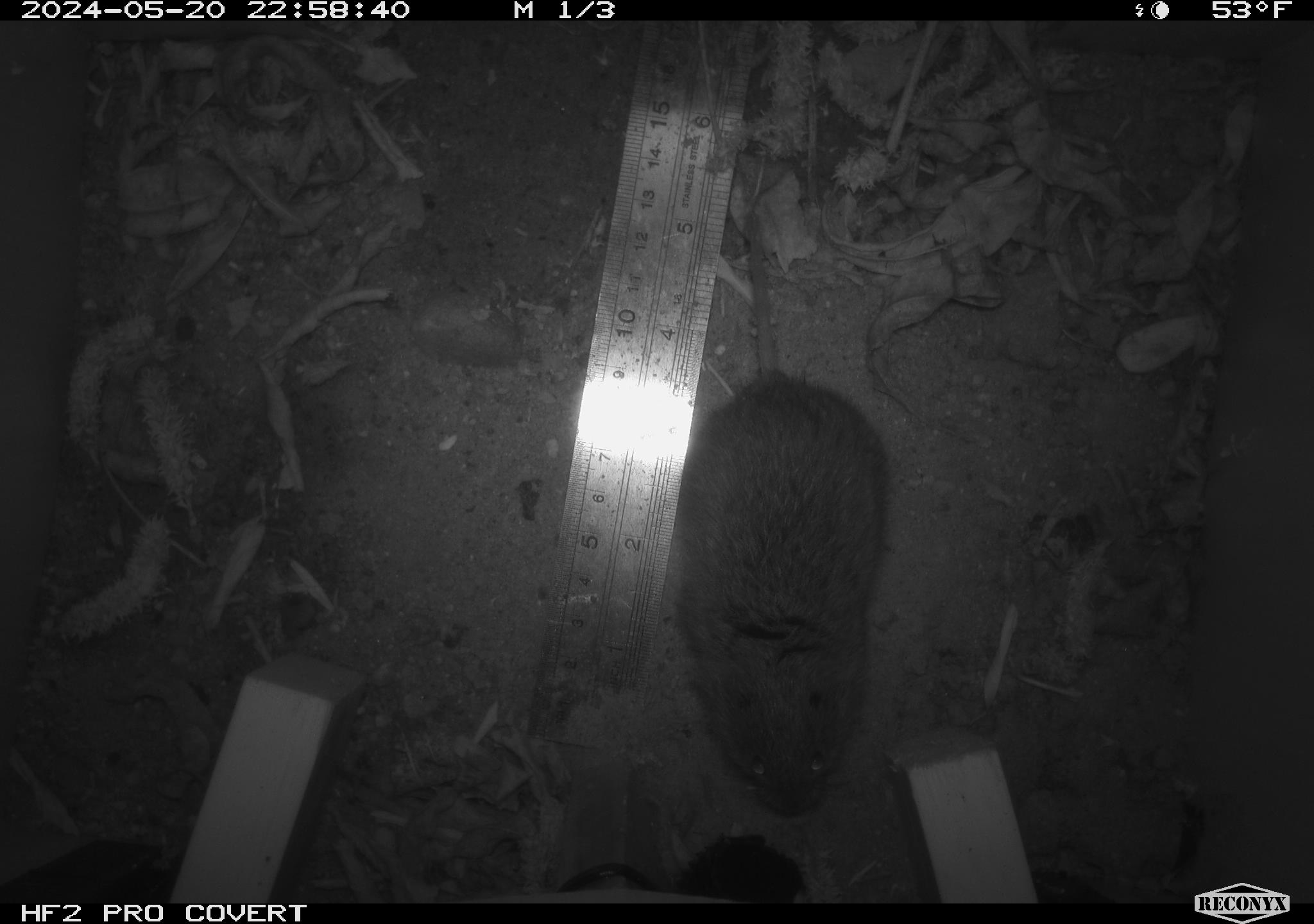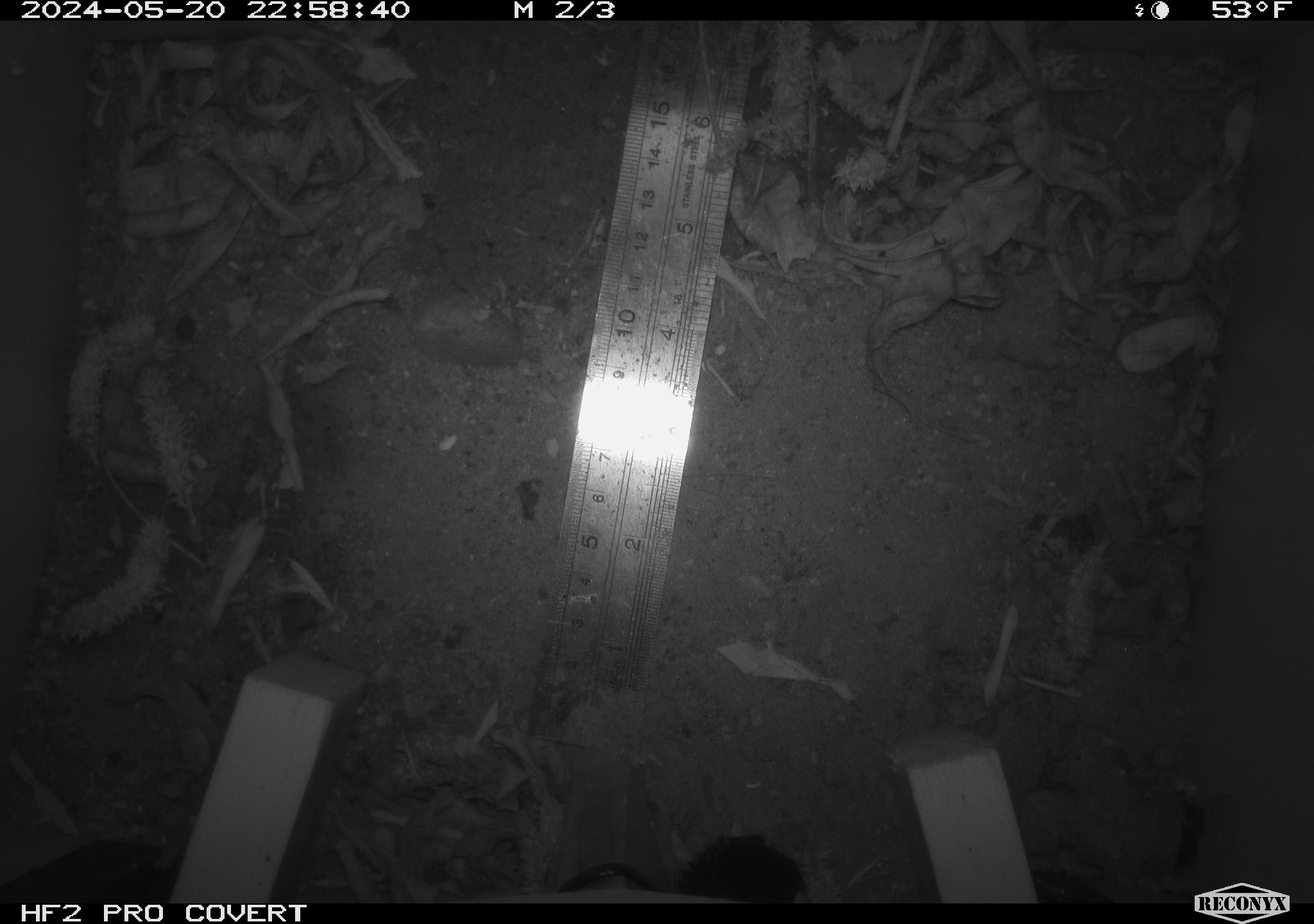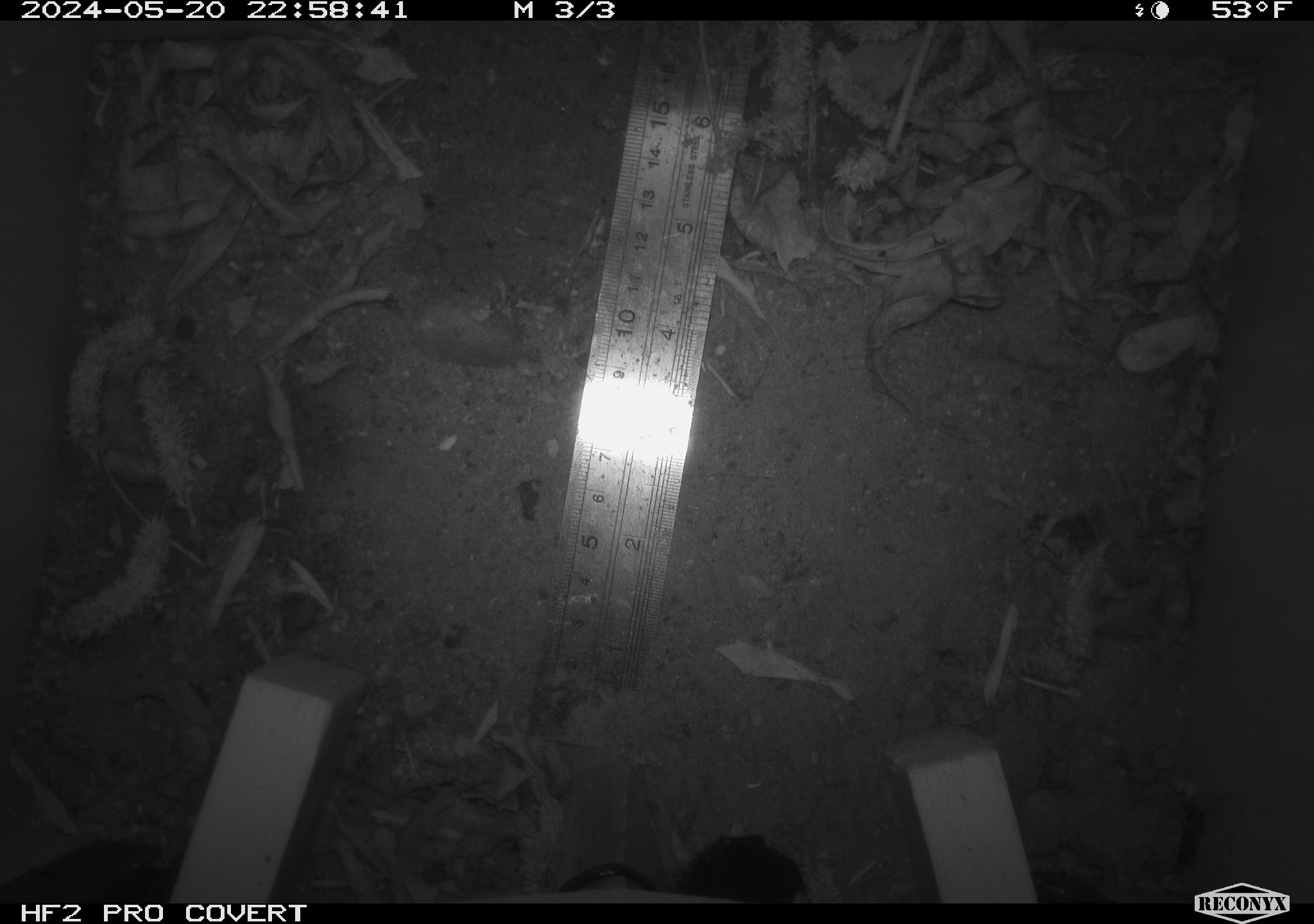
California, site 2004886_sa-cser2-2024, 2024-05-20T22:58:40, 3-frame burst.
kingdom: Animalia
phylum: Chordata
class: Mammalia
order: Rodentia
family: Cricetidae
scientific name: Cricetidae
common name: hamsters, voles, lemmings, and allies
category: cricetidae family